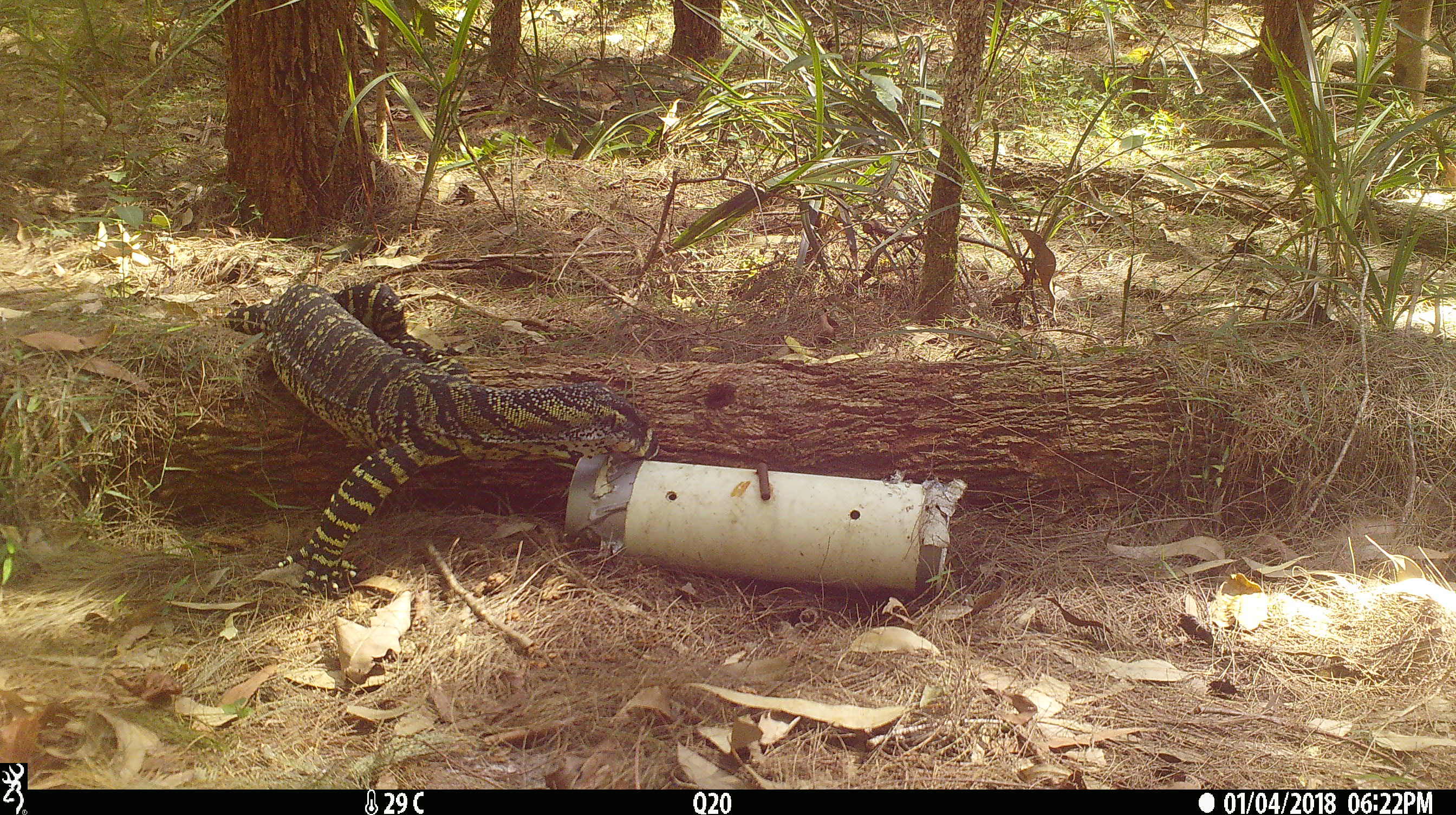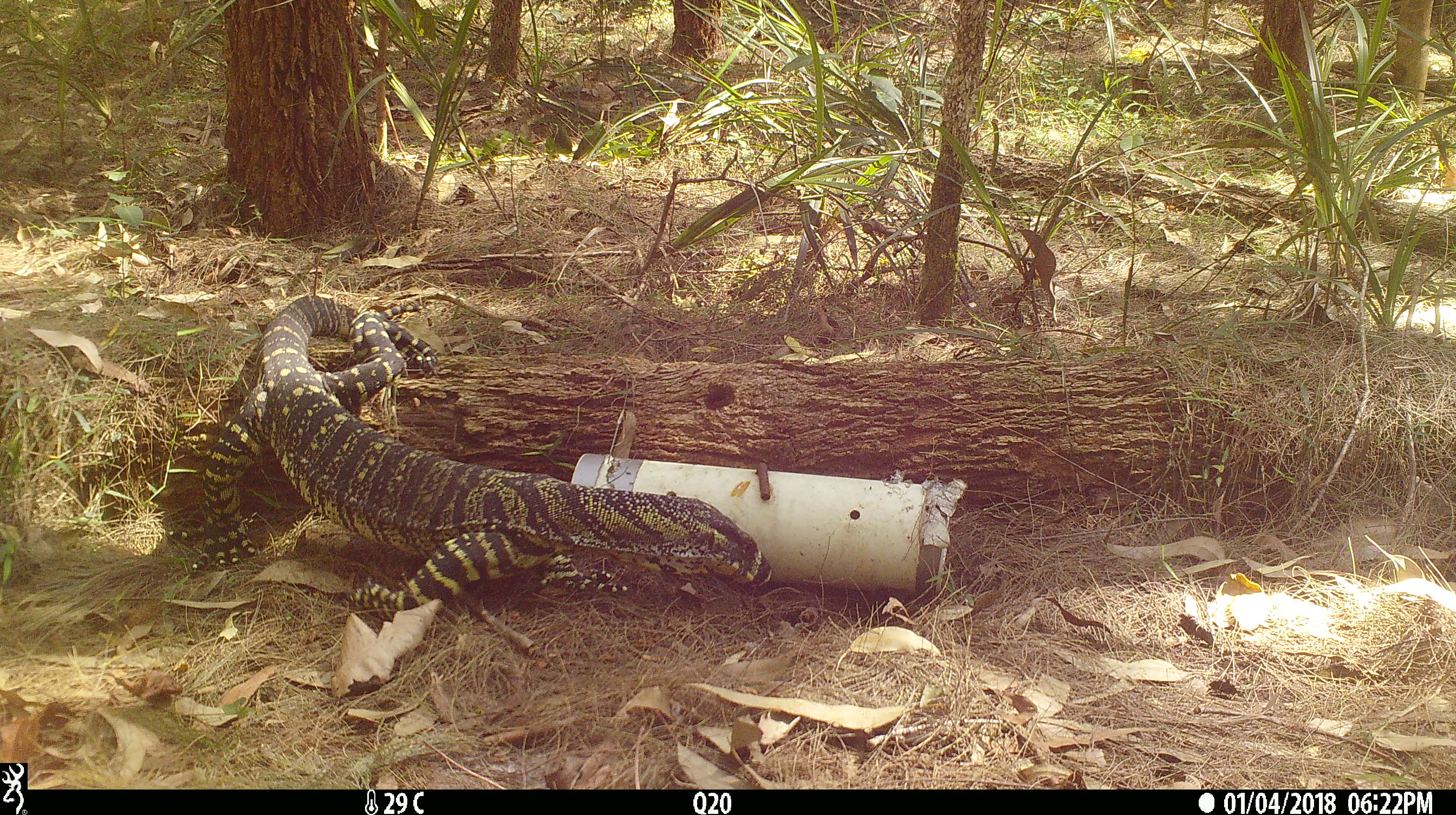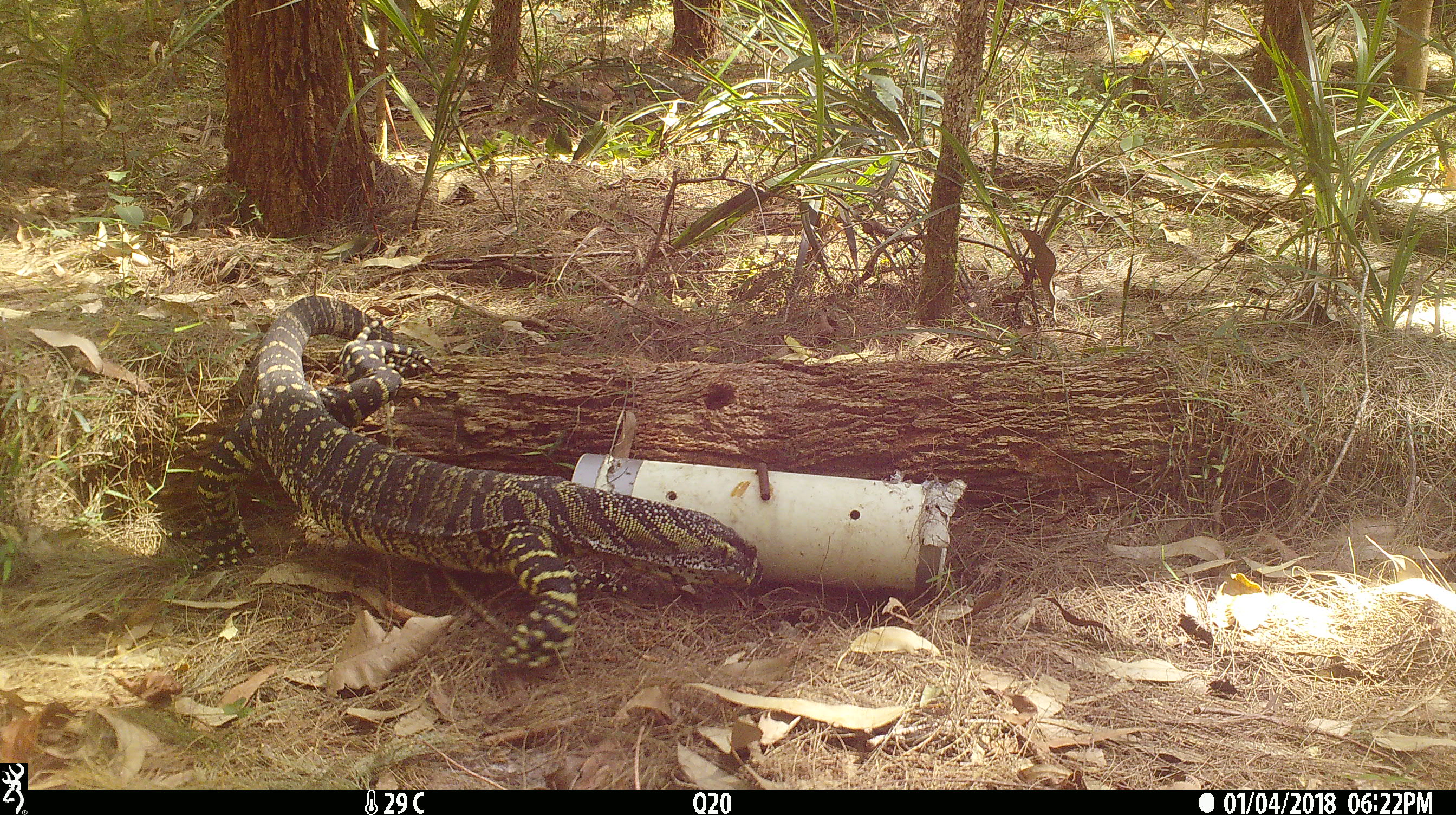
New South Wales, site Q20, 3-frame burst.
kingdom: Animalia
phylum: Chordata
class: Reptilia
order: Squamata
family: Varanidae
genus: Varanus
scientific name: Varanus varius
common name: lace monitor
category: goanna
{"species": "goanna (lace monitor) (Varanus varius)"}